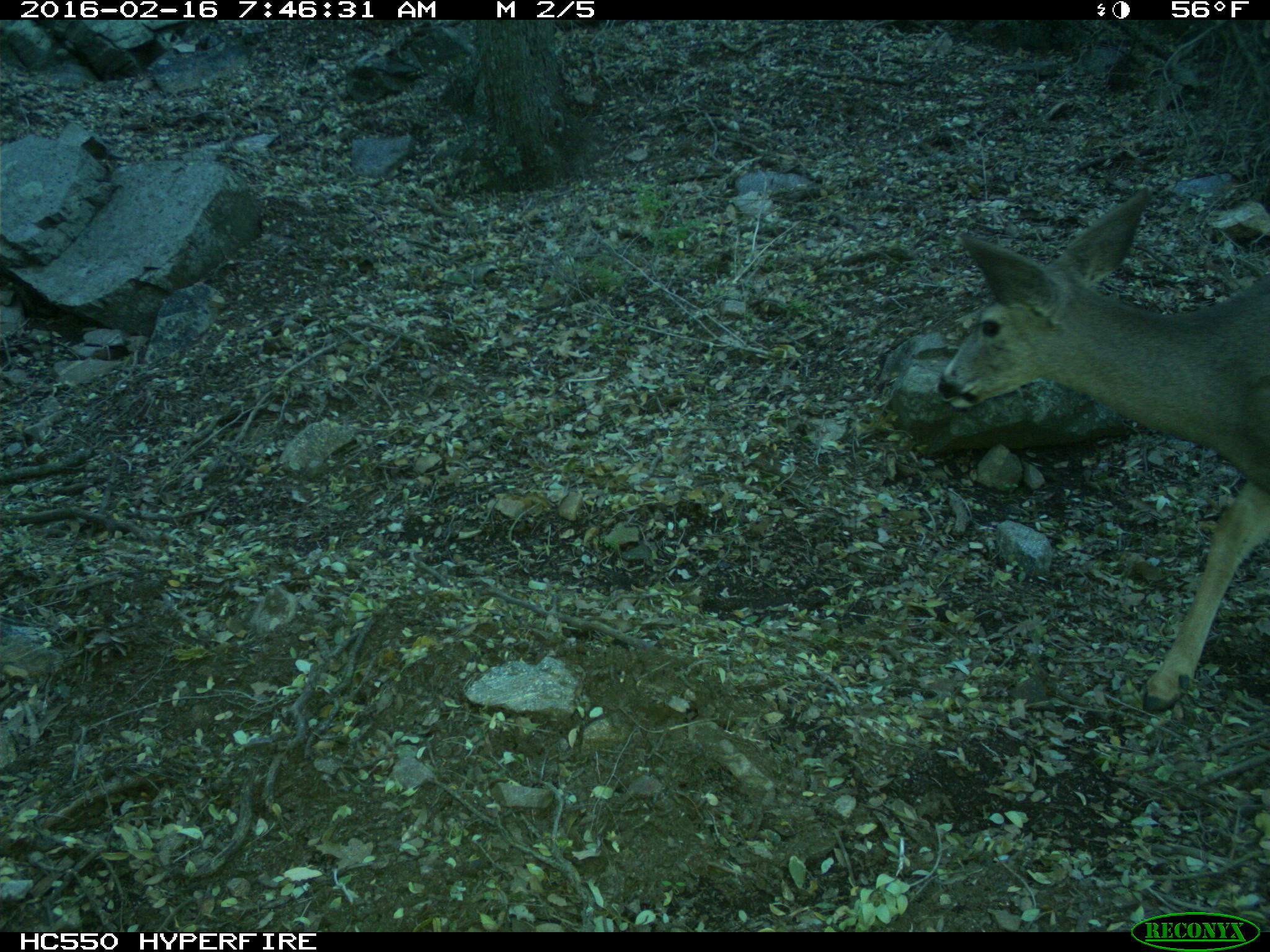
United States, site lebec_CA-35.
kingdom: Animalia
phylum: Chordata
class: Mammalia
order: Artiodactyla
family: Cervidae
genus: Odocoileus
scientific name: Odocoileus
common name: deer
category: unidentified deer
Unidentified deer (deer) (Odocoileus).